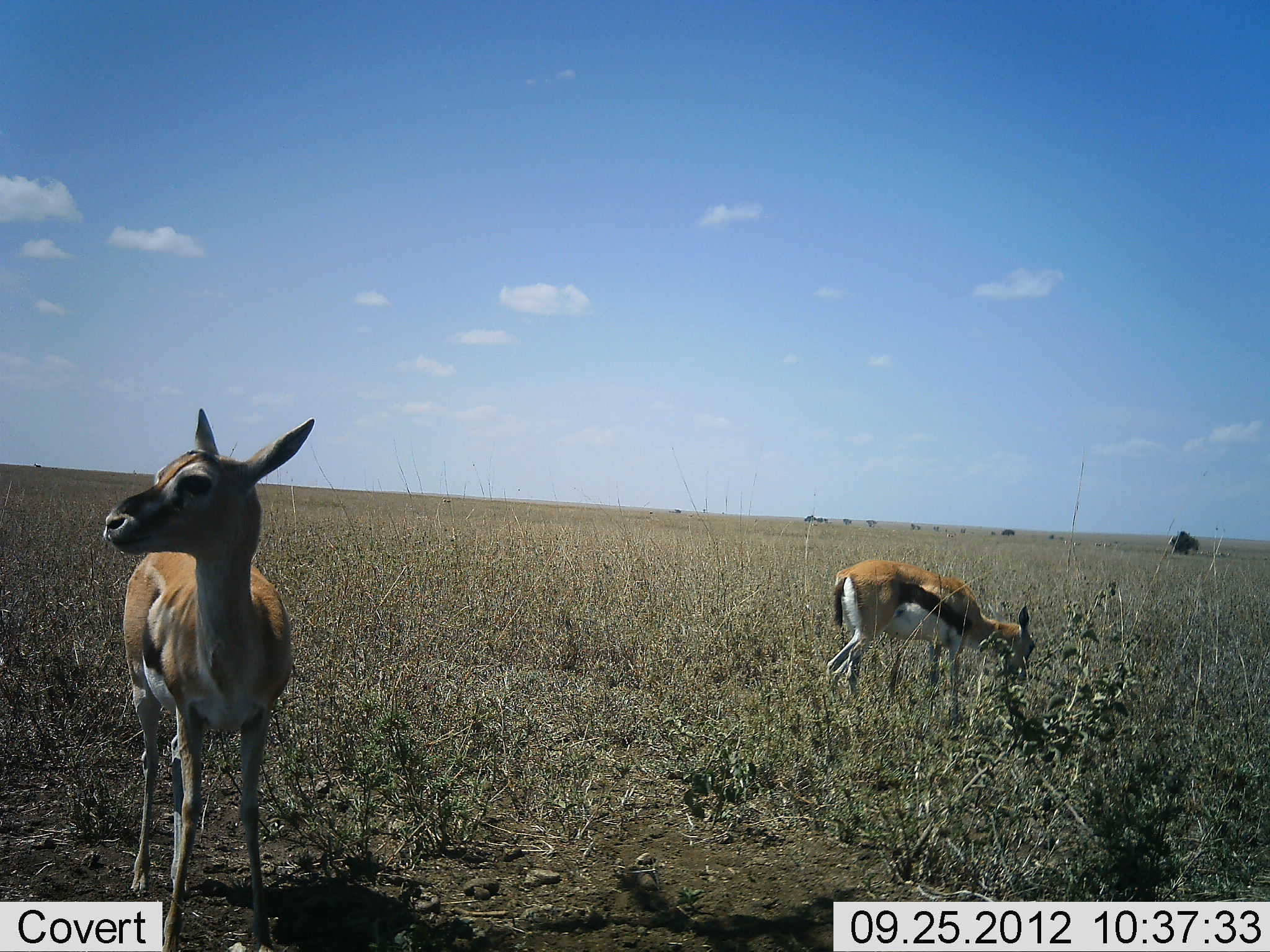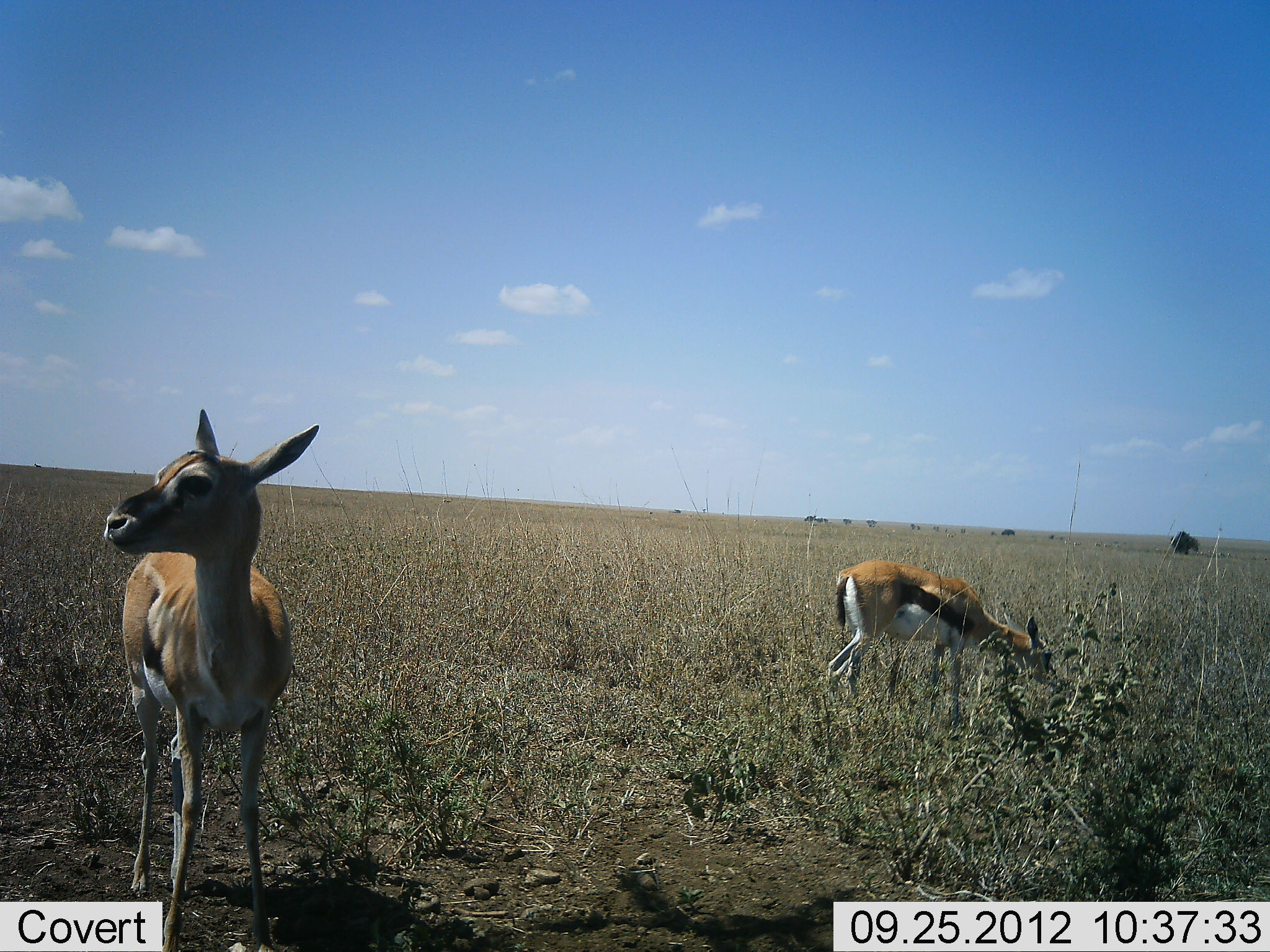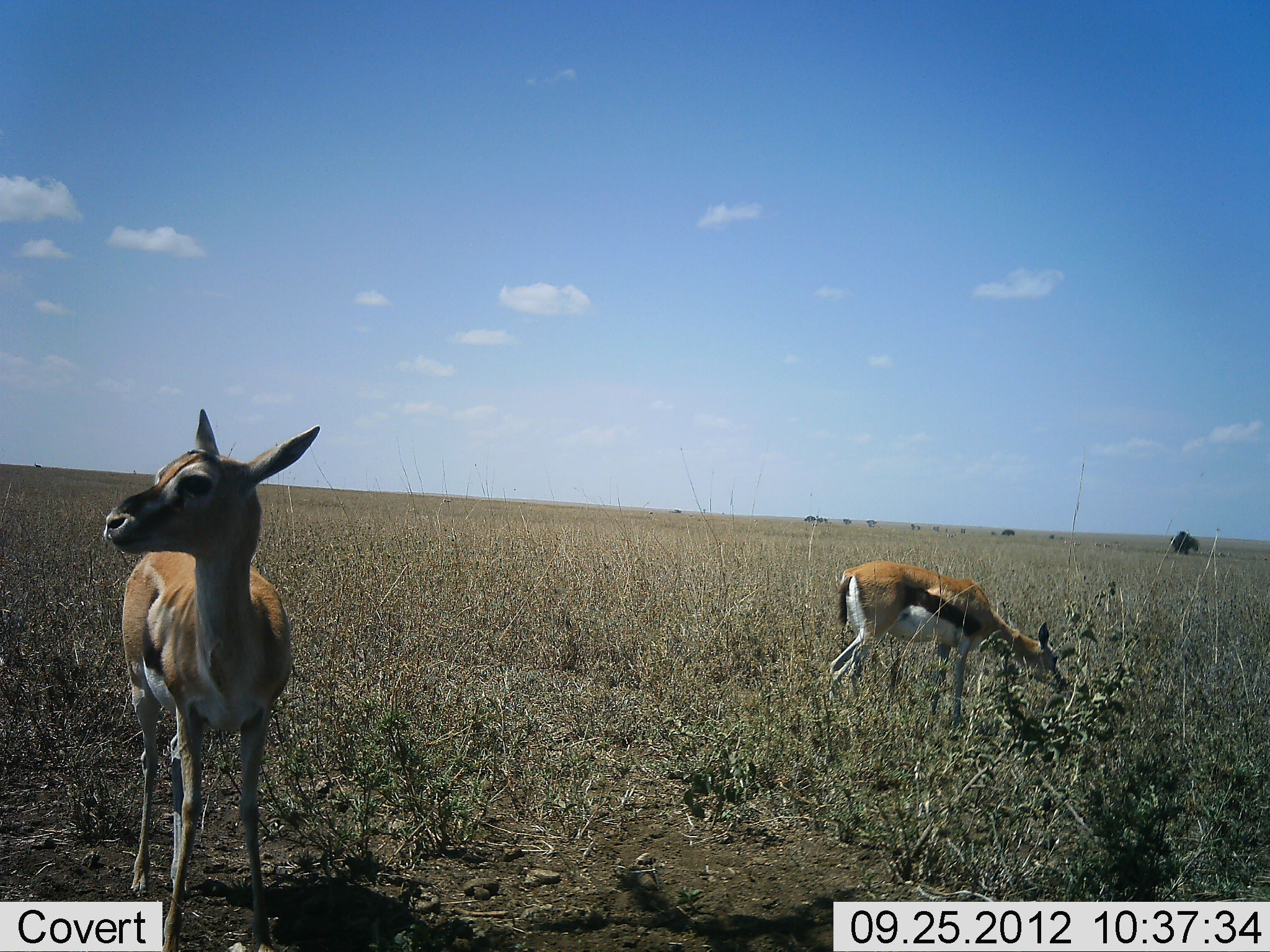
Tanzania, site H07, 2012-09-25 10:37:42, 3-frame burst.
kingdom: Animalia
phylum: Chordata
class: Mammalia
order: Artiodactyla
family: Bovidae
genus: Eudorcas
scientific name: Eudorcas thomsonii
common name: thomson's gazelle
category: gazellethomsons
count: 2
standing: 100%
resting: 0%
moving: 0%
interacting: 0%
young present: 10%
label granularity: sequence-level